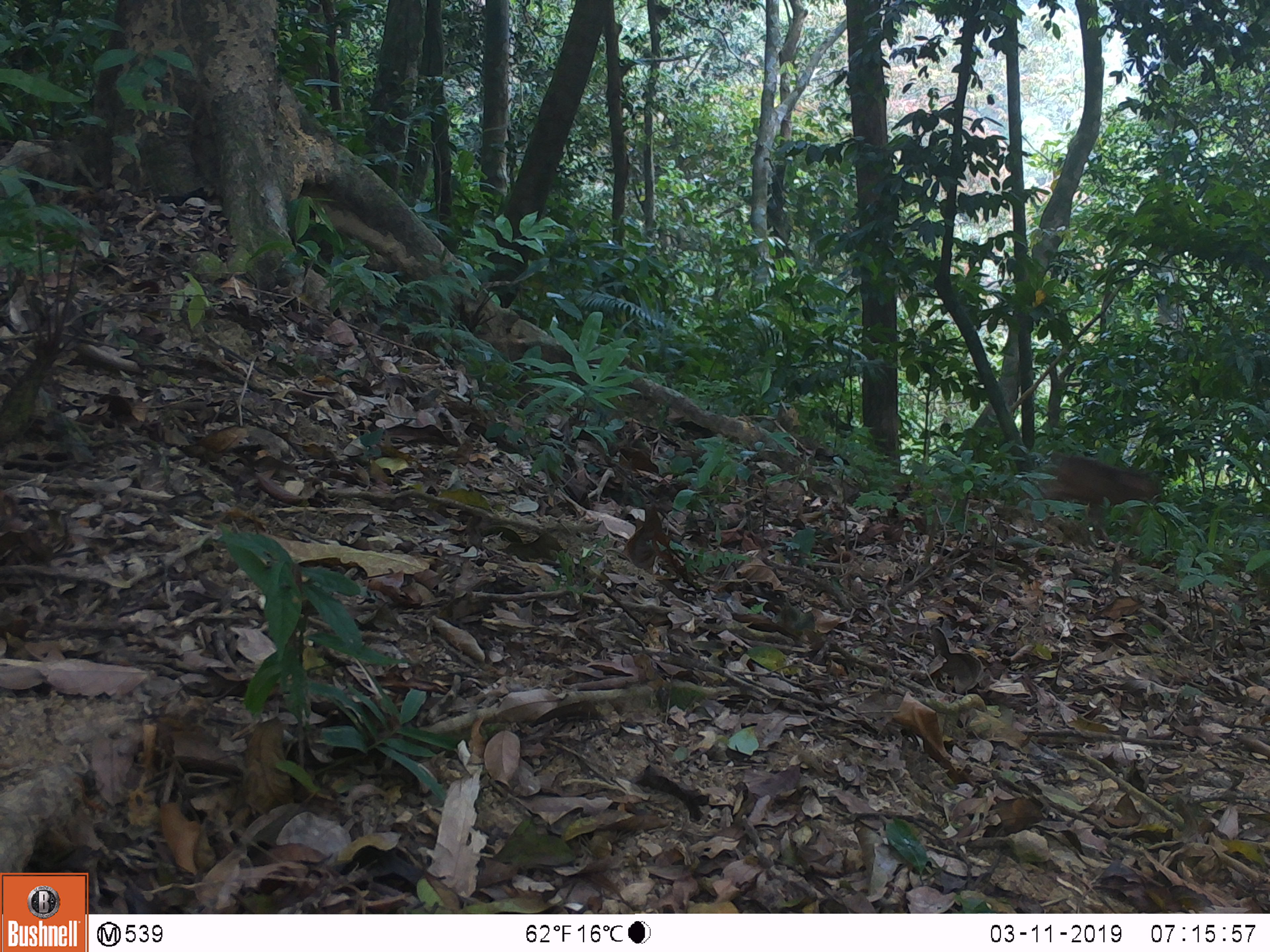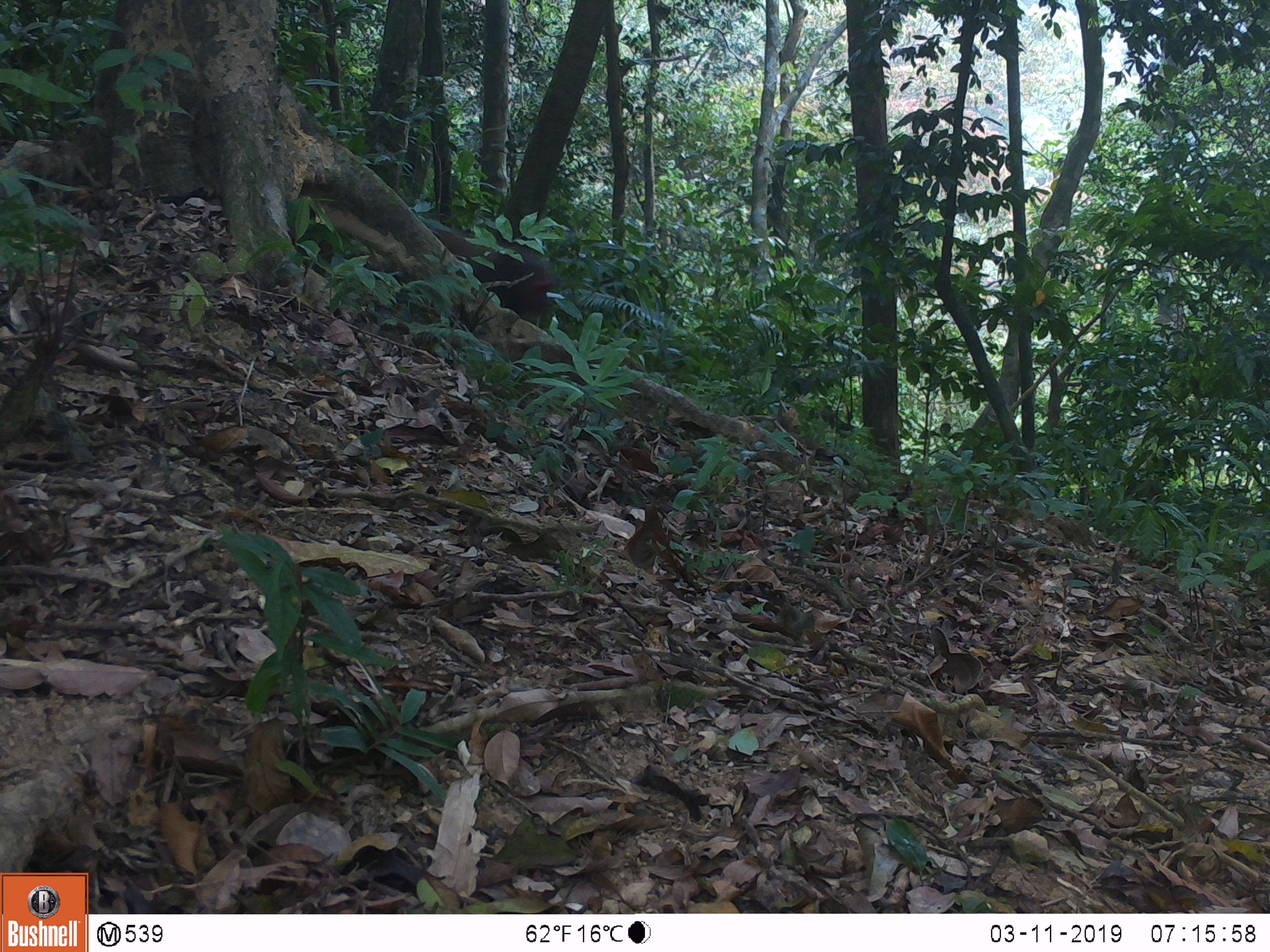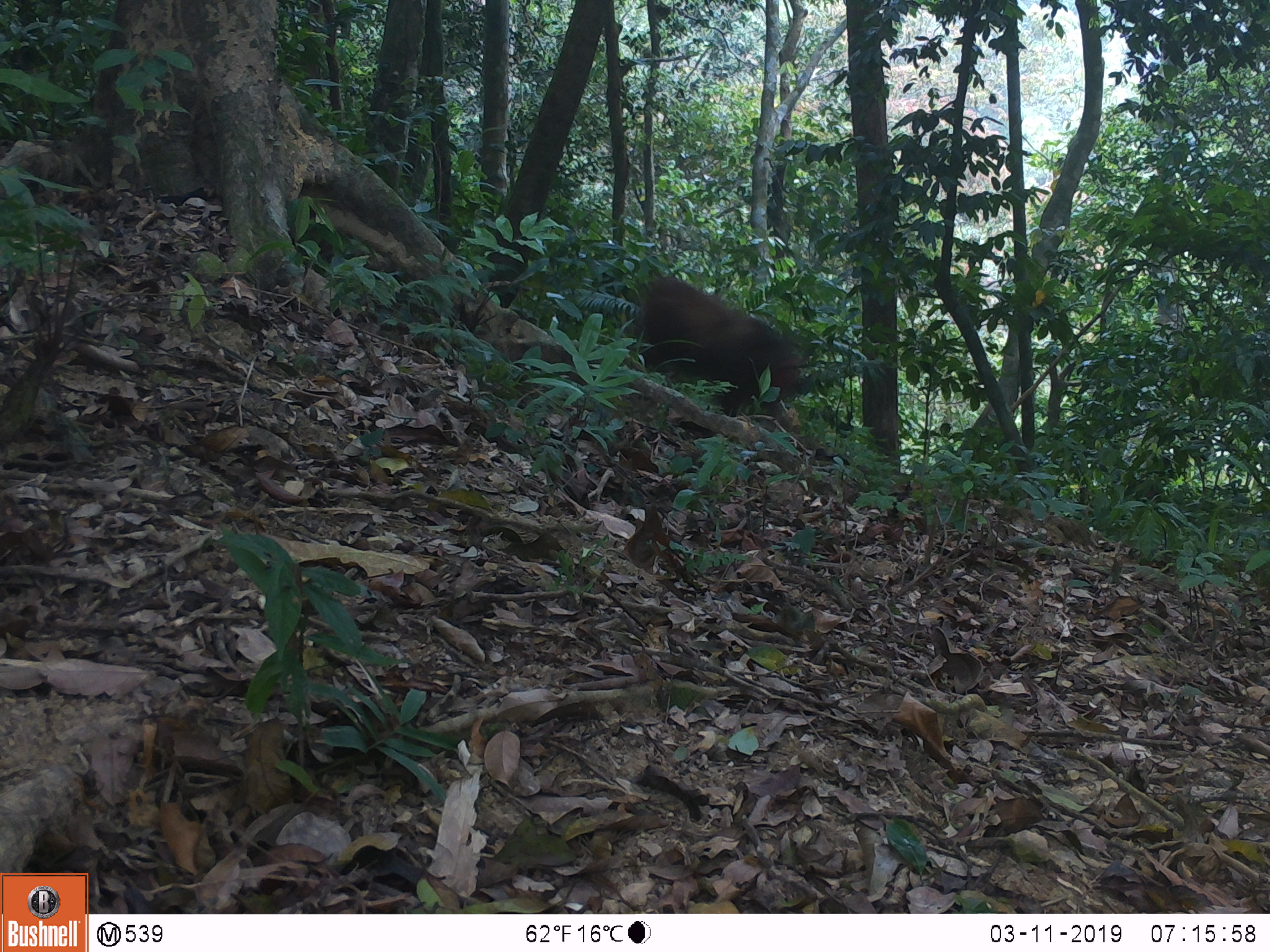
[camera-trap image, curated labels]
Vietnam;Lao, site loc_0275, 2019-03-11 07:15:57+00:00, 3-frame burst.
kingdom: Animalia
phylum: Chordata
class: Mammalia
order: Primates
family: Cercopithecidae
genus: Macaca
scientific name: Macaca arctoides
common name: stump-tailed macaque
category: stump tailed macaque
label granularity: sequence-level